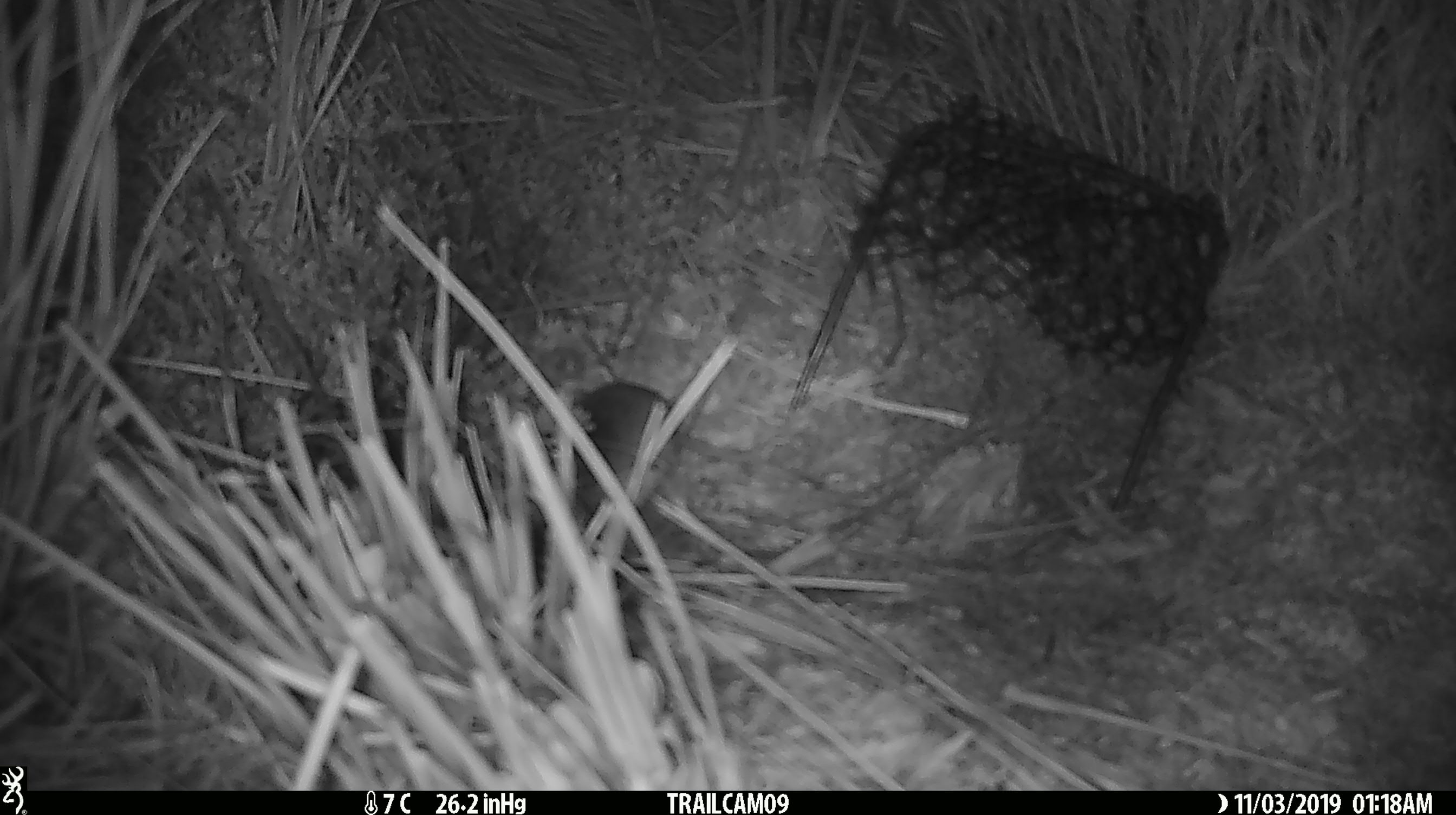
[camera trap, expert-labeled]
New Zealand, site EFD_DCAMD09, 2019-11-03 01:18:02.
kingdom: Animalia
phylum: Chordata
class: Mammalia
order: Rodentia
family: Muridae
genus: Mus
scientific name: Mus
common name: mouse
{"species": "mouse (Mus)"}